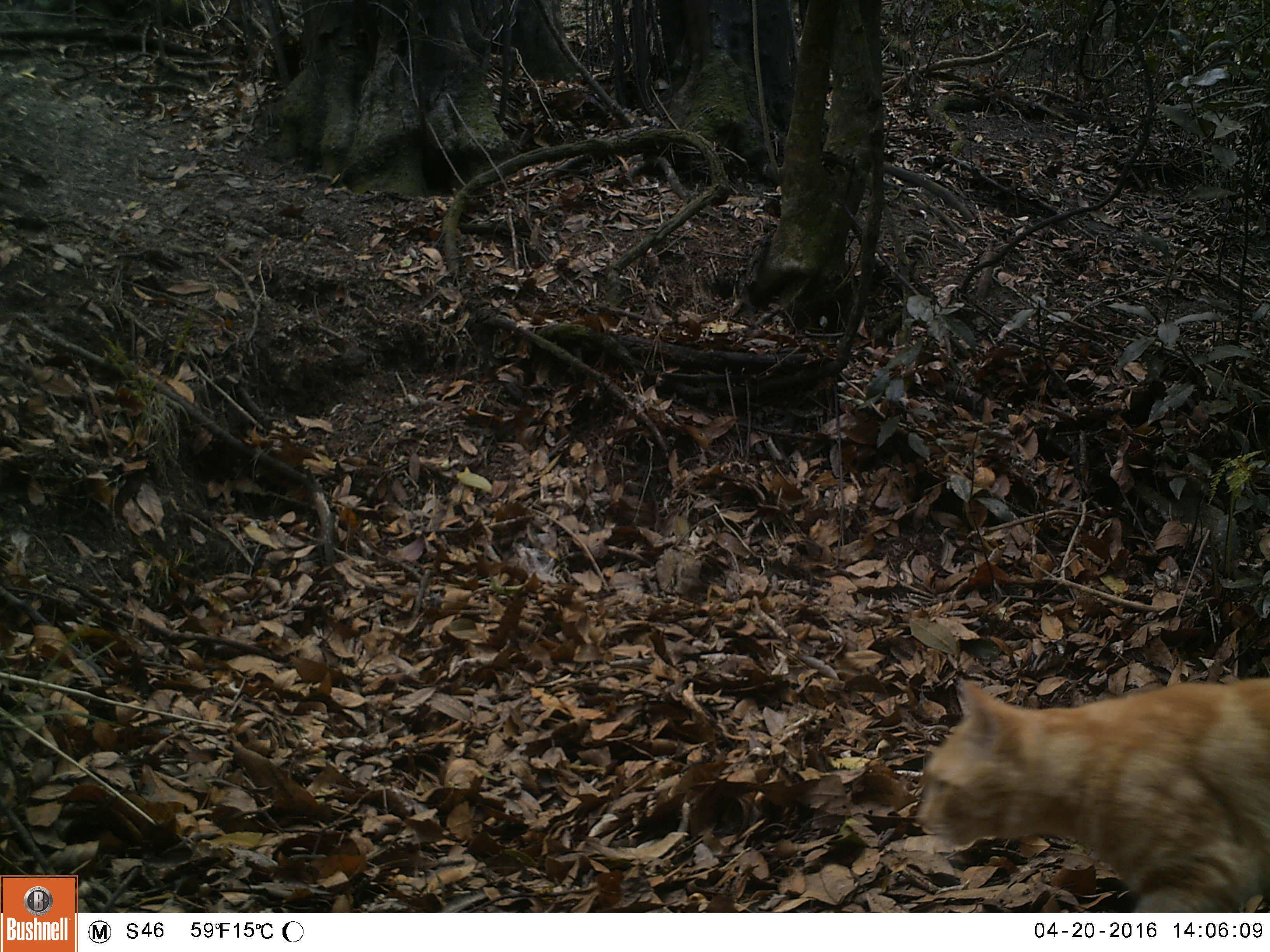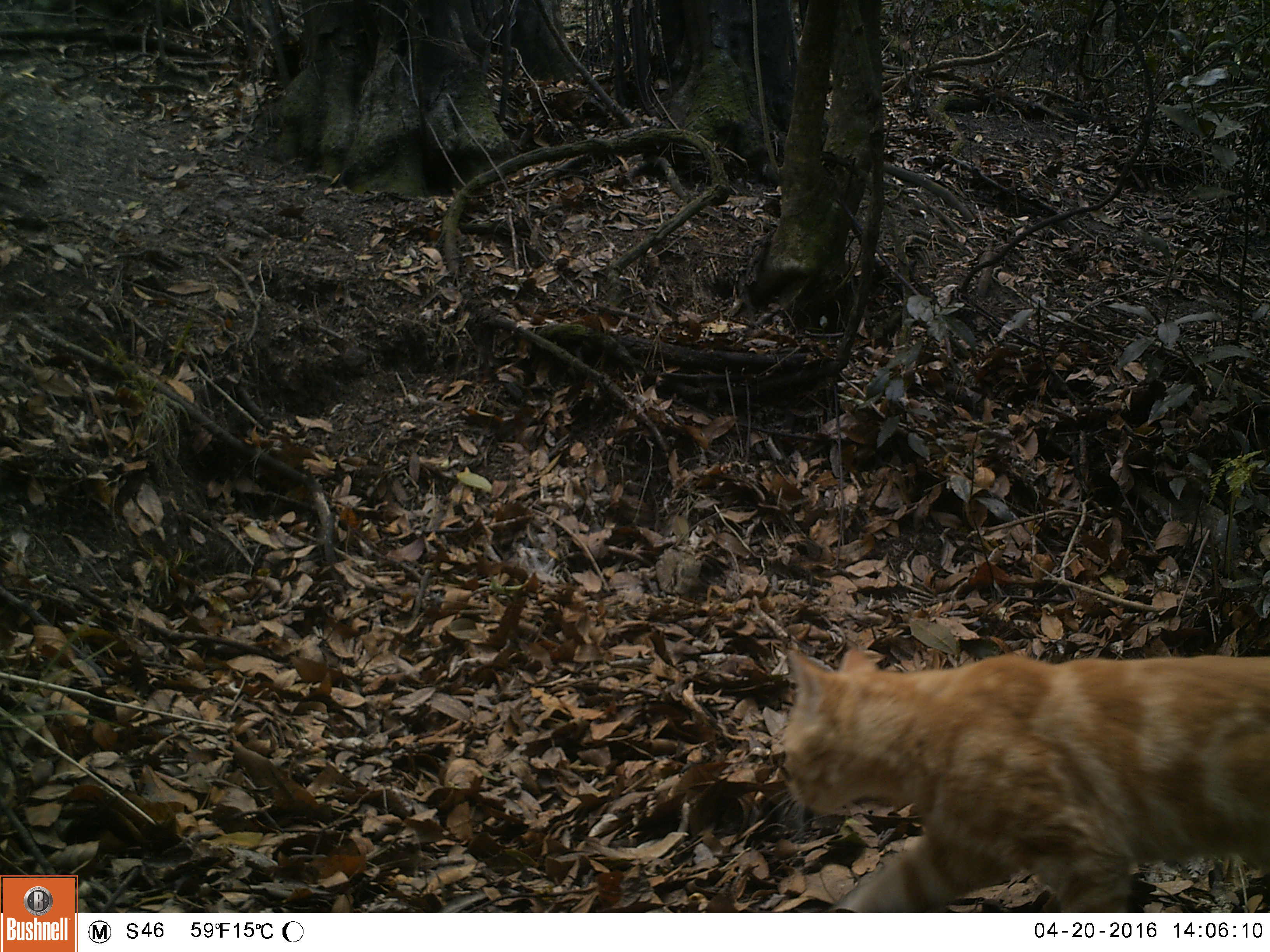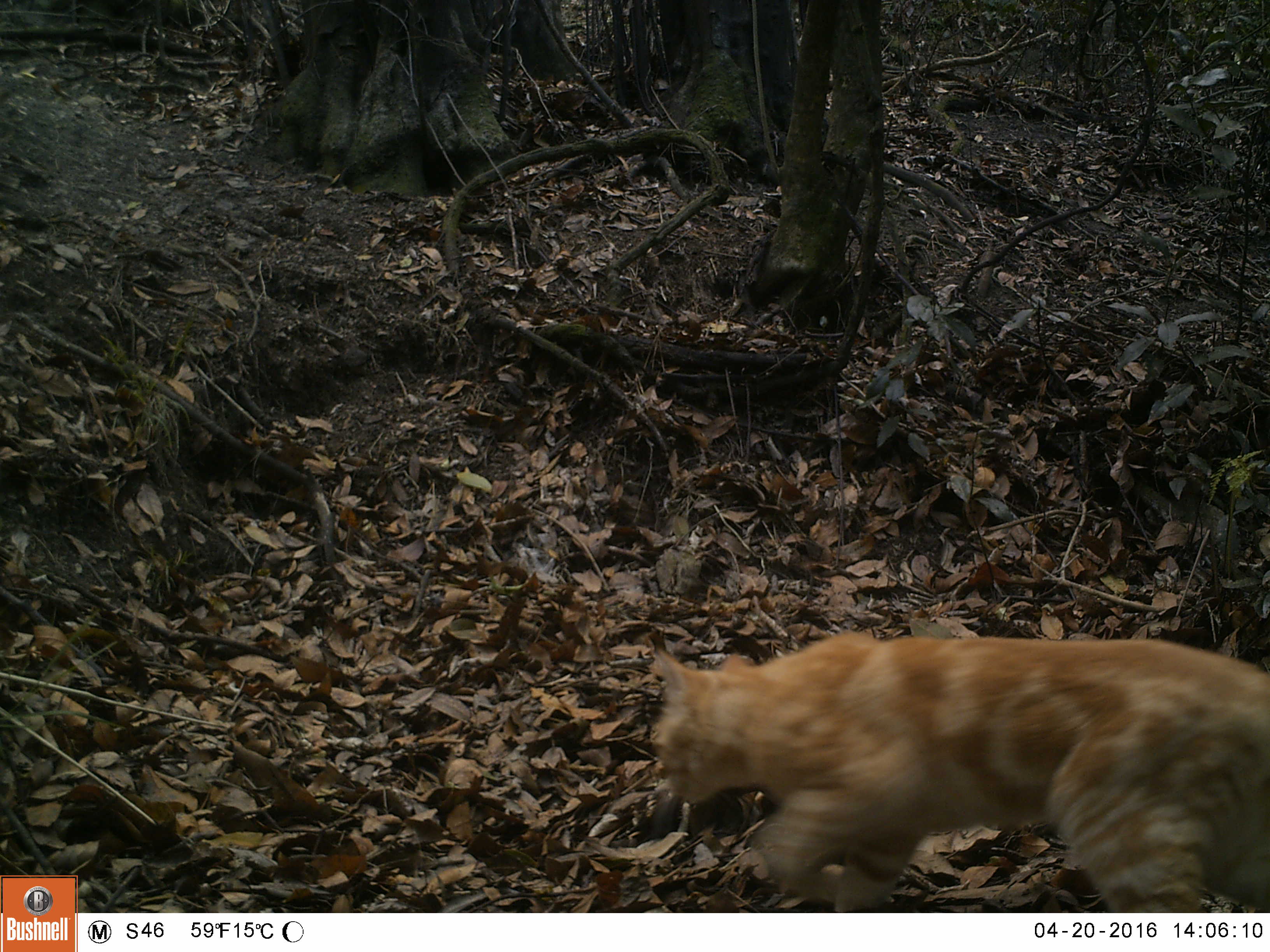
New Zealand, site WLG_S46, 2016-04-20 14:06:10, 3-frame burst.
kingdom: Animalia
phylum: Chordata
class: Mammalia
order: Carnivora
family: Felidae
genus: Felis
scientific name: Felis catus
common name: domestic cat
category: cat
Cat (domestic cat) (Felis catus).